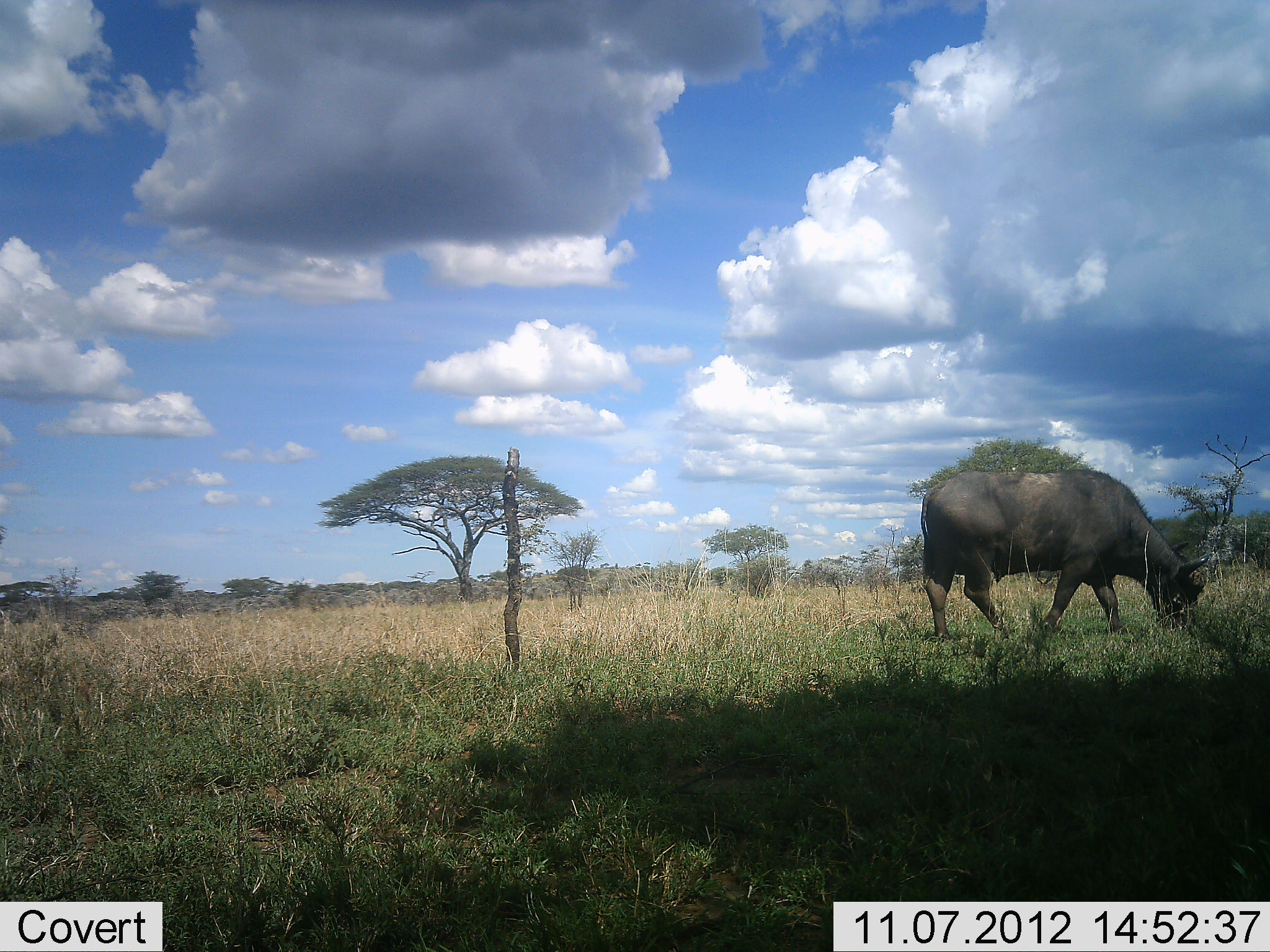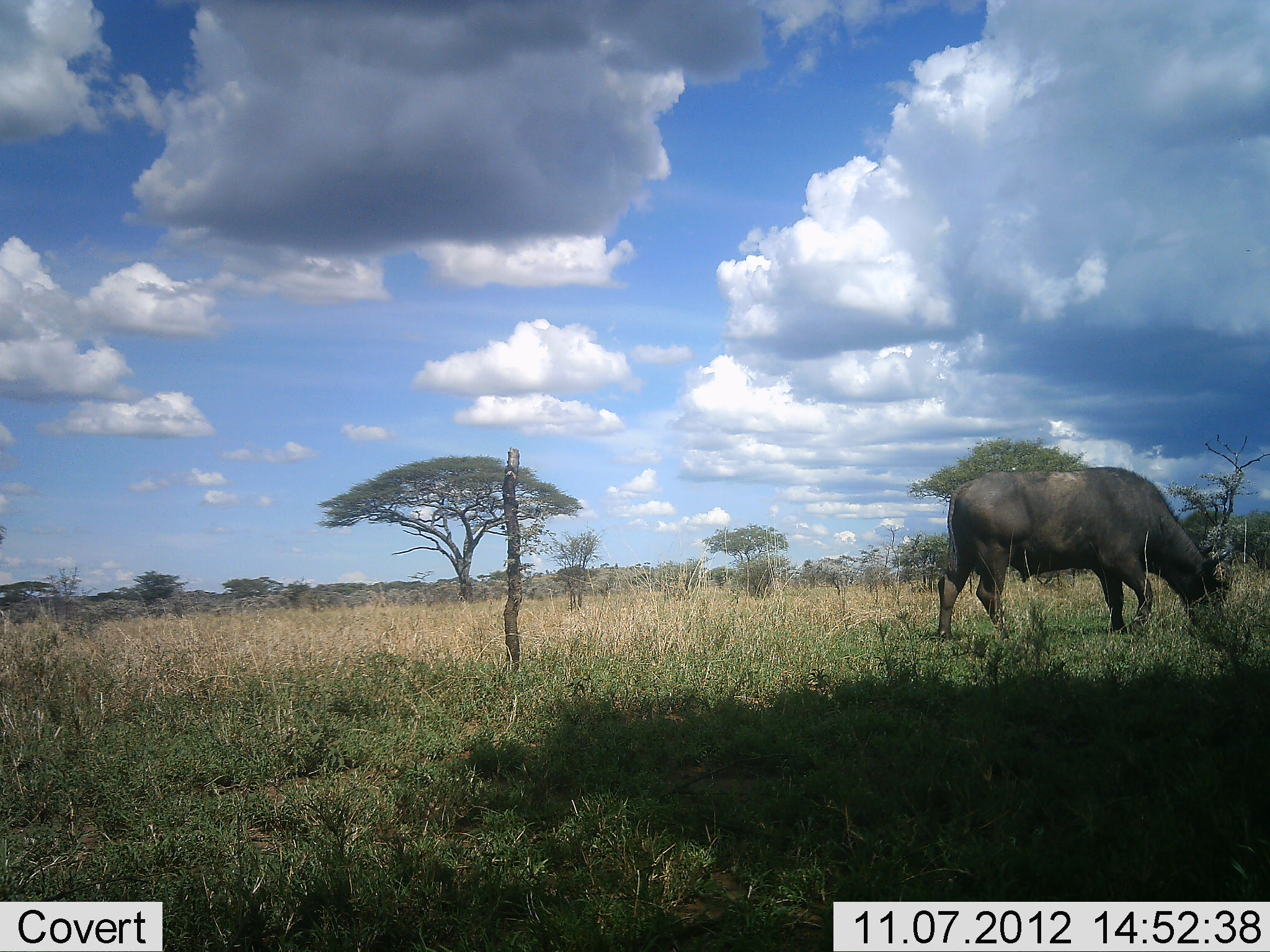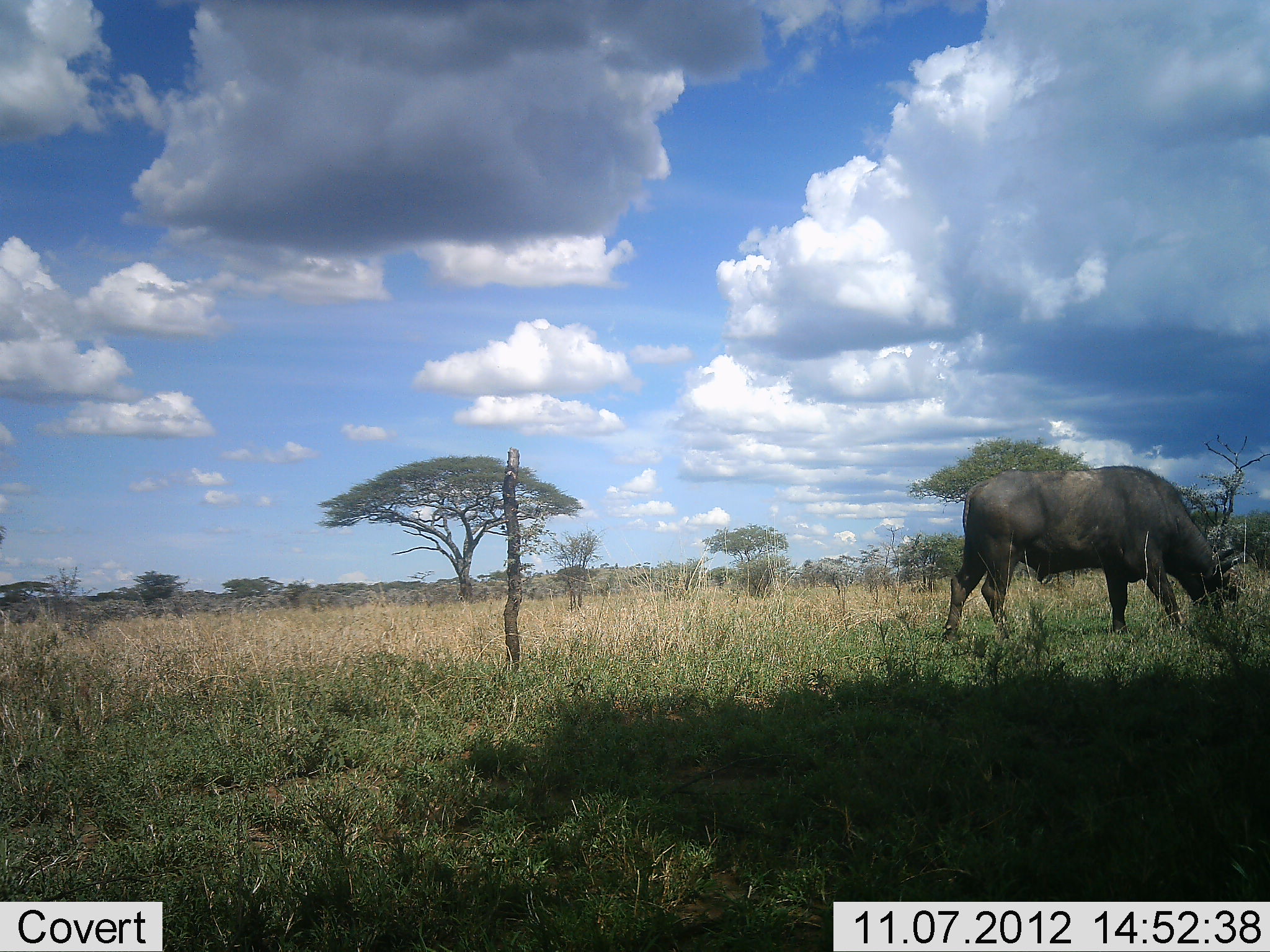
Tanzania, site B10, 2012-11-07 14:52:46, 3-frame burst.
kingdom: Animalia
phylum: Chordata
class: Mammalia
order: Artiodactyla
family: Bovidae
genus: Syncerus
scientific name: Syncerus caffer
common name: cape buffalo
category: buffalo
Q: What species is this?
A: Buffalo (cape buffalo) (Syncerus caffer).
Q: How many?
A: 1.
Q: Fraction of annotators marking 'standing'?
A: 10%.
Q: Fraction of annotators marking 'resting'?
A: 0%.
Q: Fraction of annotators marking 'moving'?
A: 40%.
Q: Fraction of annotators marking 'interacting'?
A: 0%.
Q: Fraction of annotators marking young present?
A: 0%.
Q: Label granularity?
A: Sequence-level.